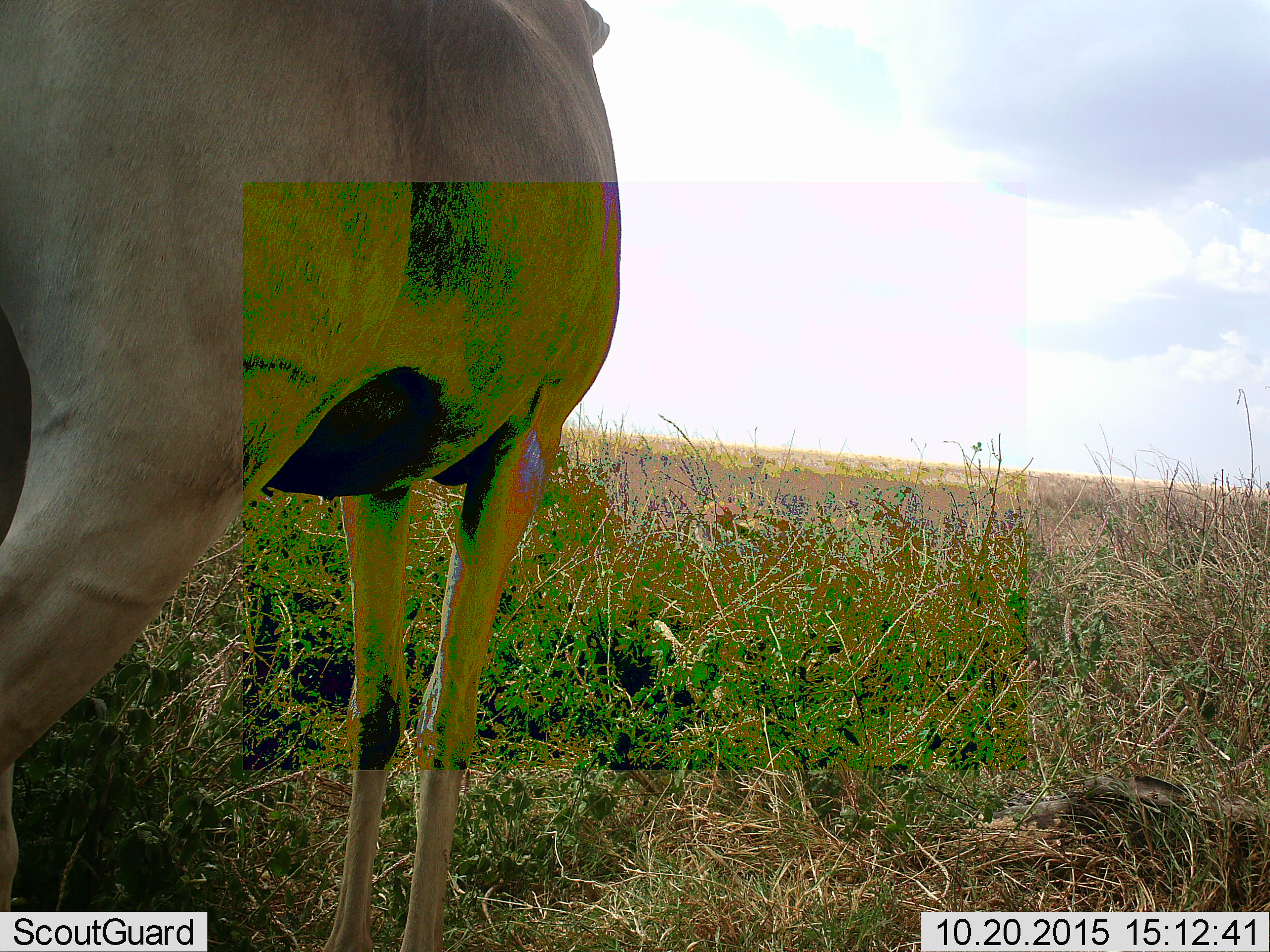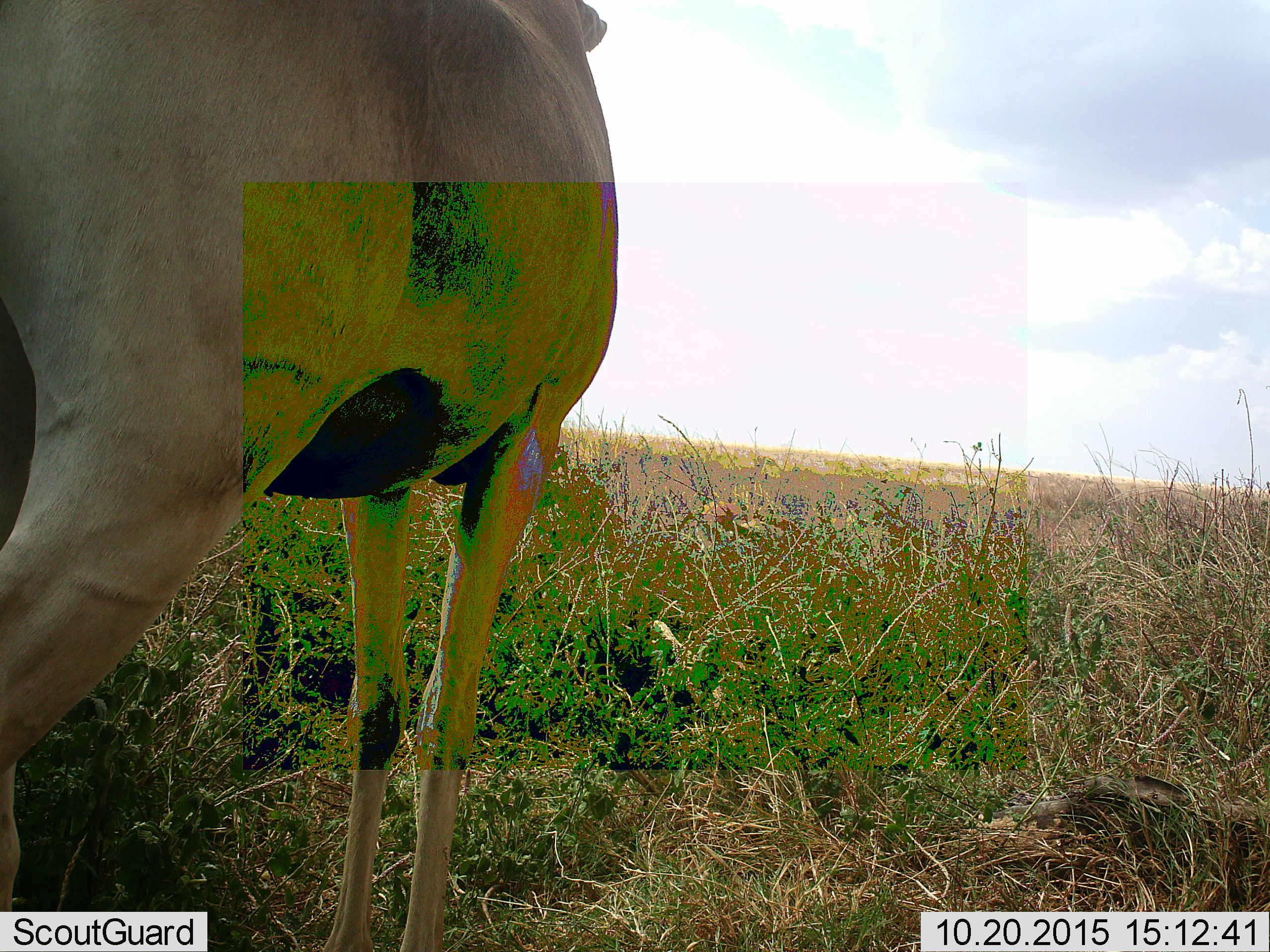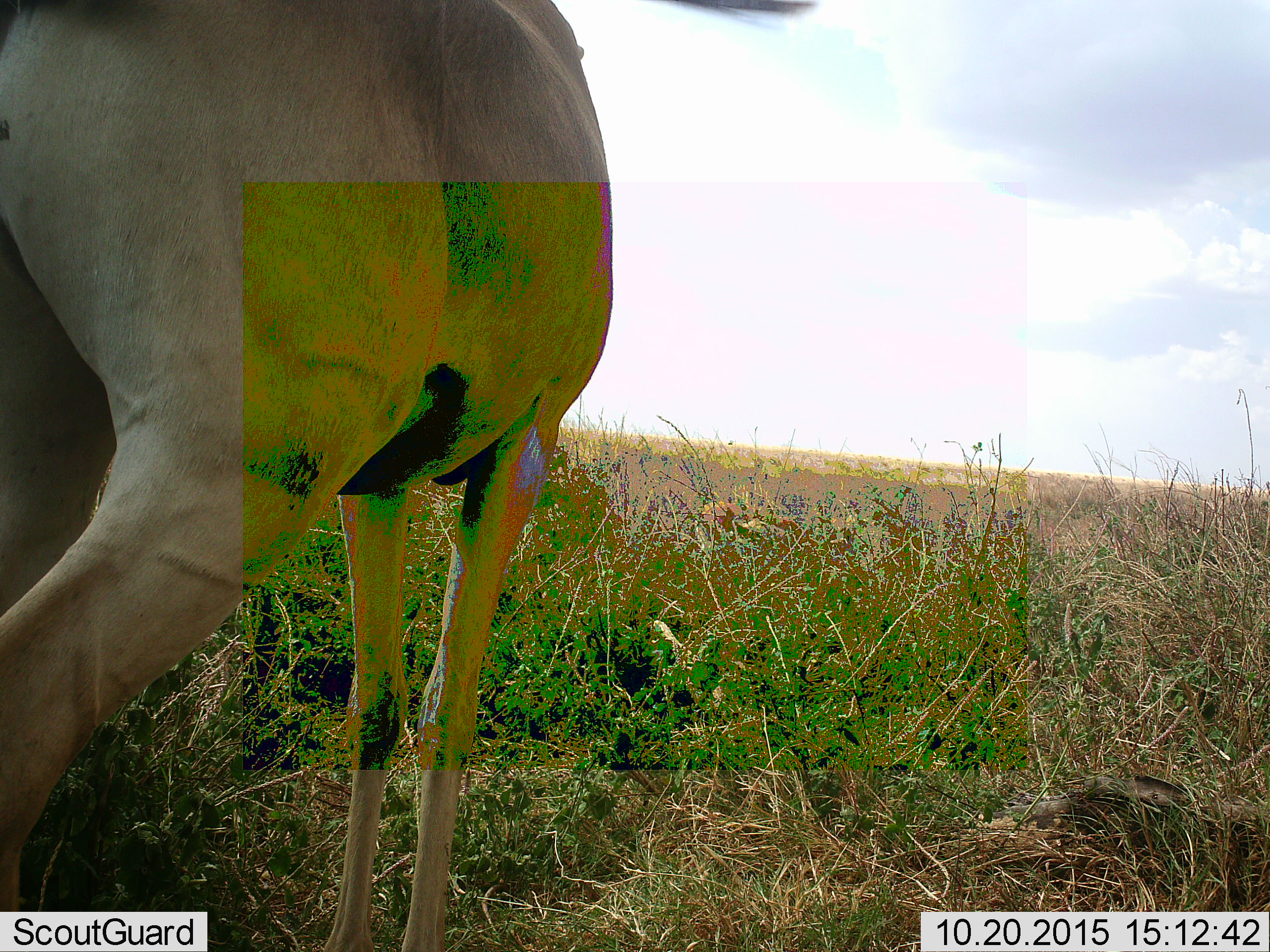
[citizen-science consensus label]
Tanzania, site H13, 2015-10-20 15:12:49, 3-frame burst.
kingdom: Animalia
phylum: Chordata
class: Mammalia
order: Artiodactyla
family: Bovidae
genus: Alcelaphus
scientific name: Alcelaphus buselaphus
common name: hartebeest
Hartebeest (Alcelaphus buselaphus), count 1. Behavior (volunteer vote fractions): standing 100%, resting 0%, moving 0%, interacting 0%. Young present (vote fraction): 0%. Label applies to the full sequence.